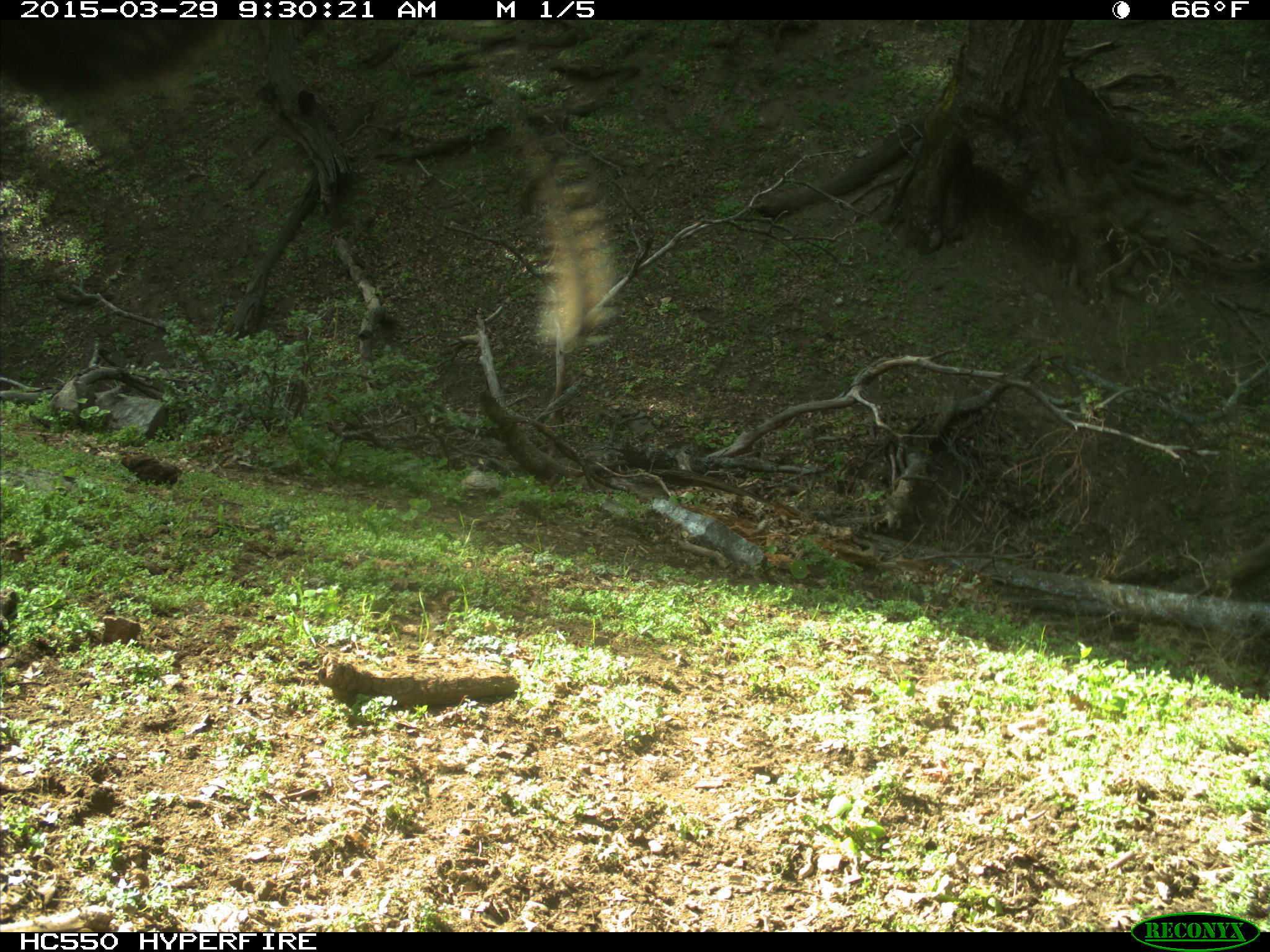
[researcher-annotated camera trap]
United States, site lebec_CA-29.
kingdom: Animalia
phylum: Chordata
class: Mammalia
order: Artiodactyla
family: Bovidae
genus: Bos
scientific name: Bos taurus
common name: domestic cow